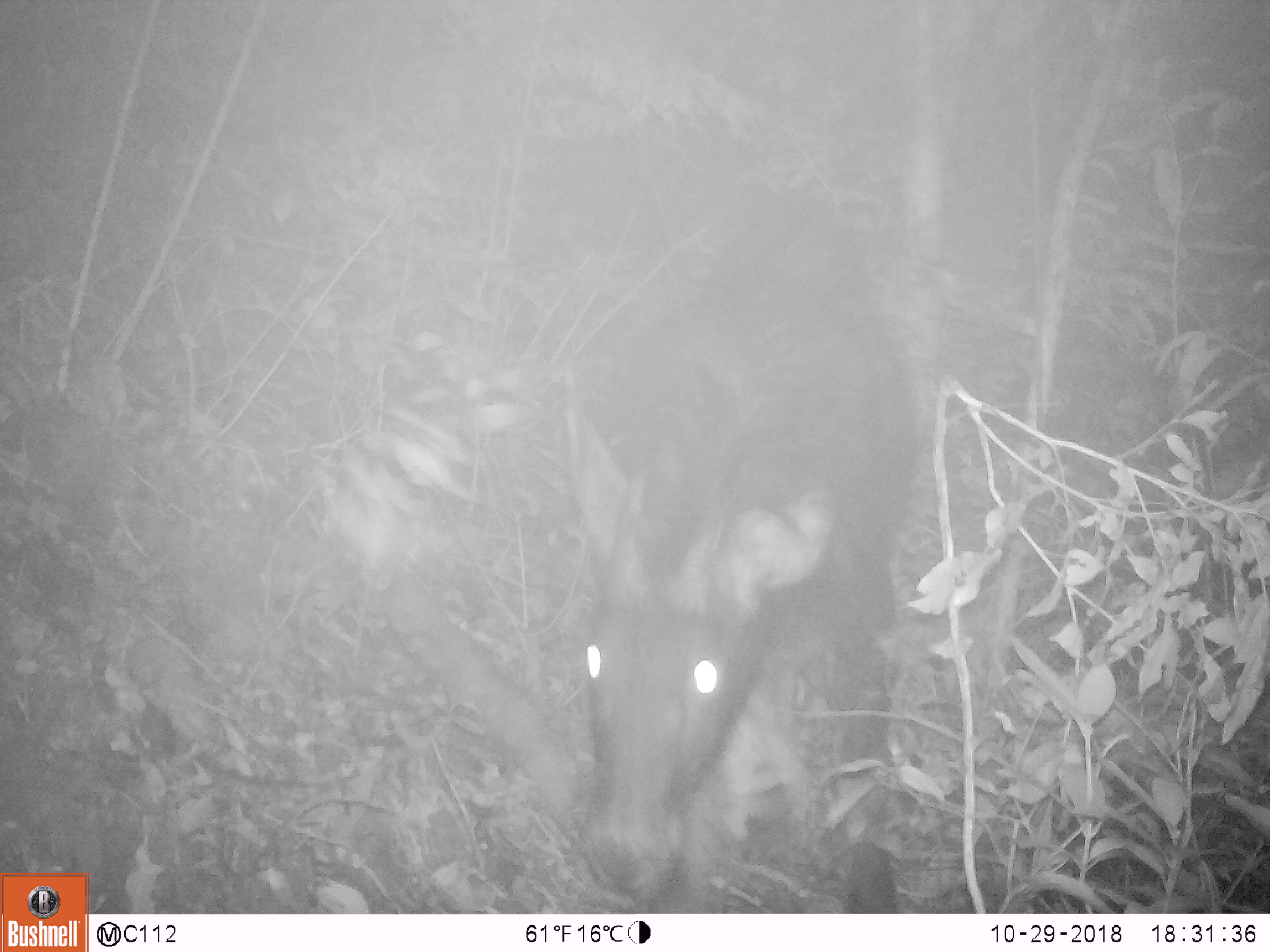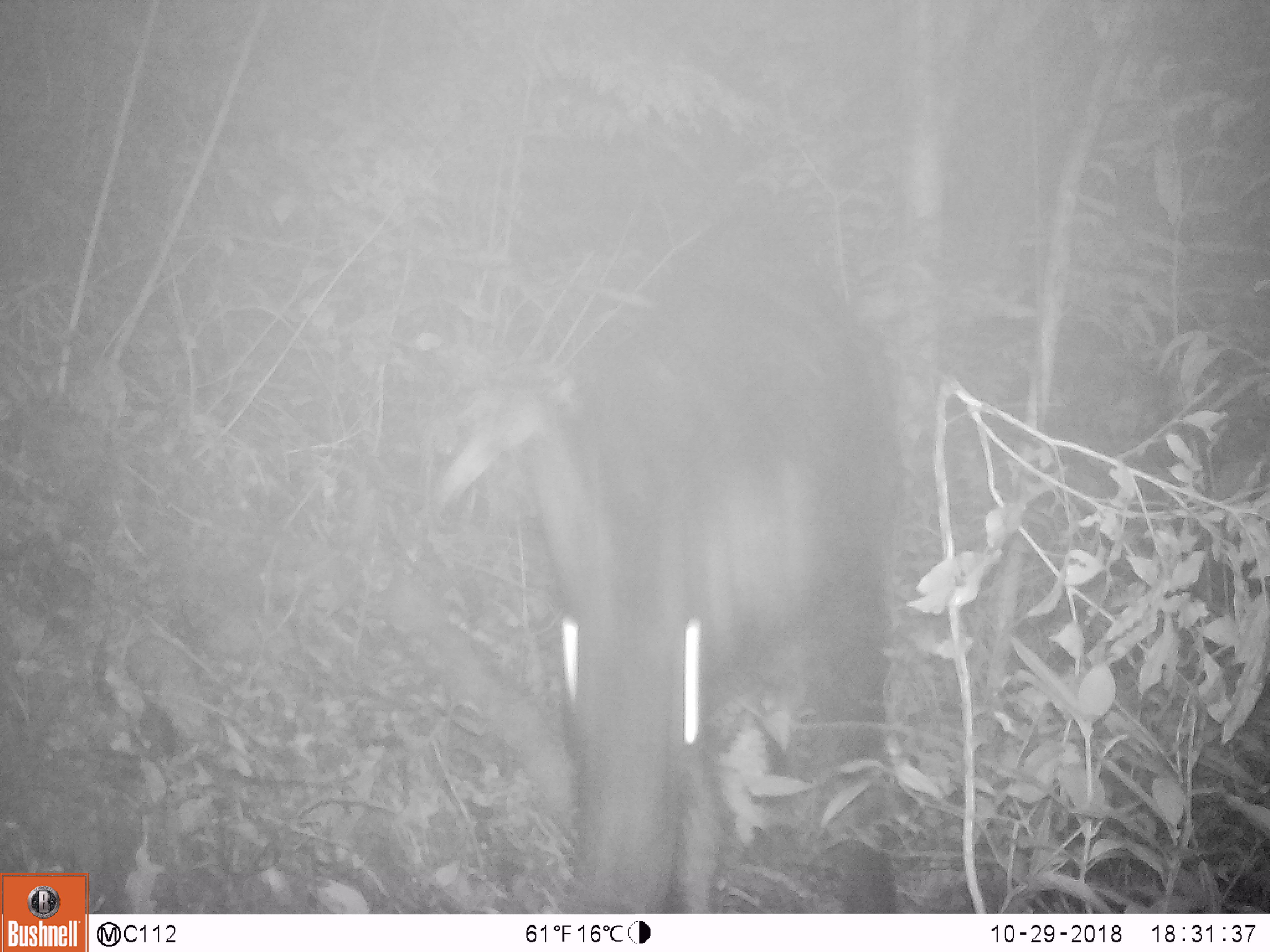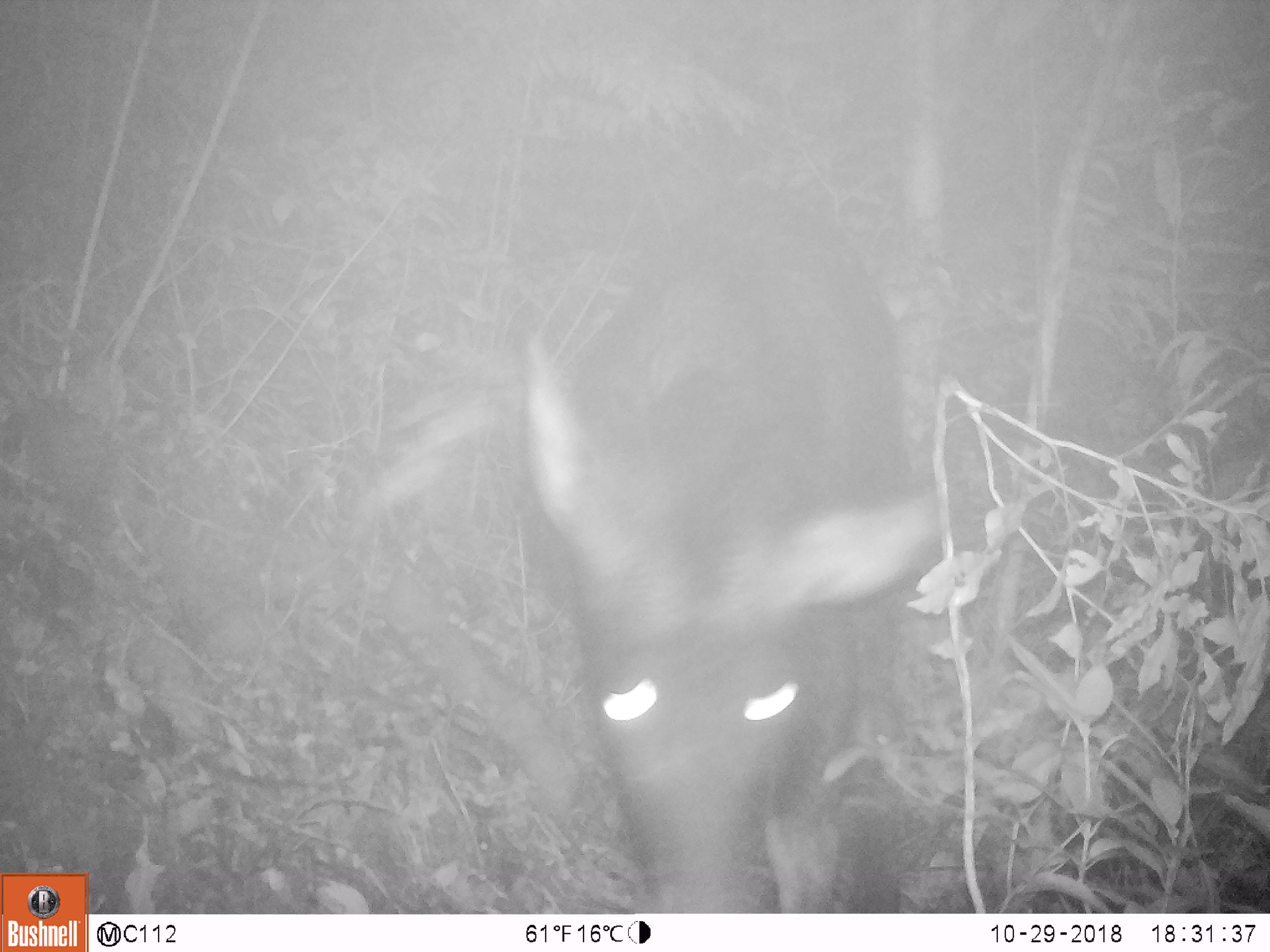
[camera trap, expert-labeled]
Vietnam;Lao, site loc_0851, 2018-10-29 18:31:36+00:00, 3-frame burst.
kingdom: Animalia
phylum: Chordata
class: Mammalia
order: Artiodactyla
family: Bovidae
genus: Capricornis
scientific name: Capricornis sumatraensis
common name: chinese serow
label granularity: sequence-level